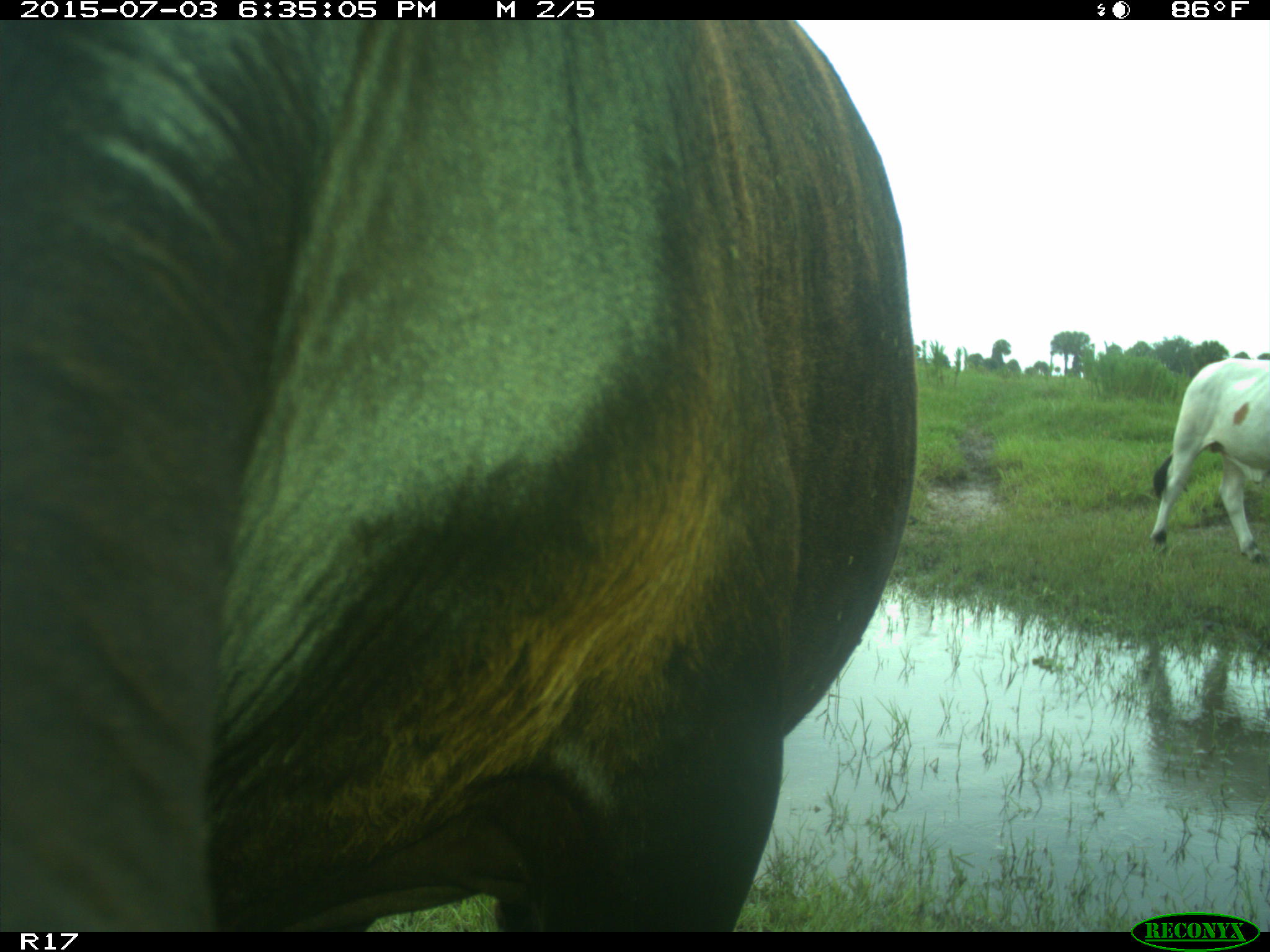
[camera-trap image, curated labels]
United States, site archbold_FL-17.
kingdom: Animalia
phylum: Chordata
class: Mammalia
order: Artiodactyla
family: Bovidae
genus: Bos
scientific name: Bos taurus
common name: domestic cow